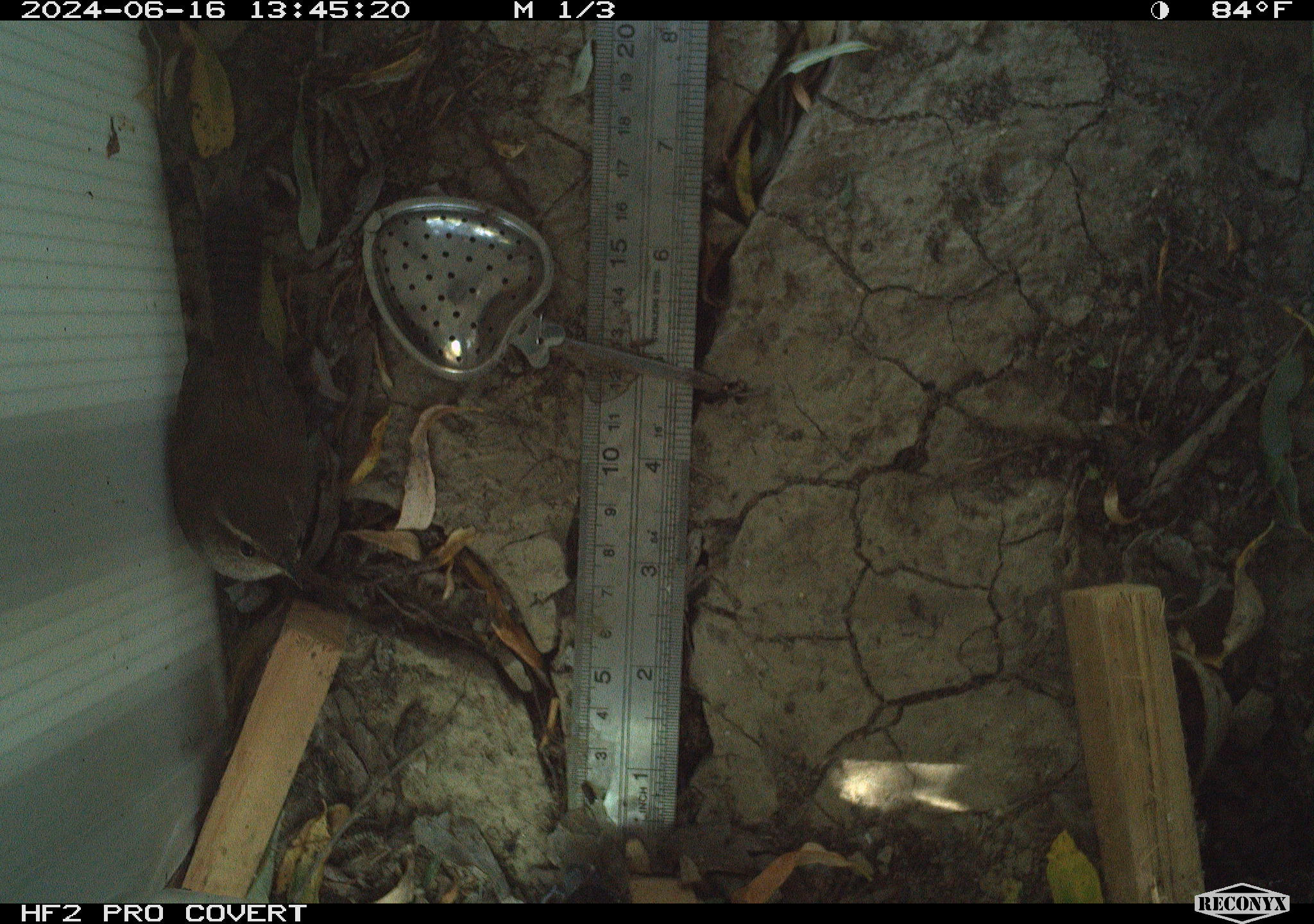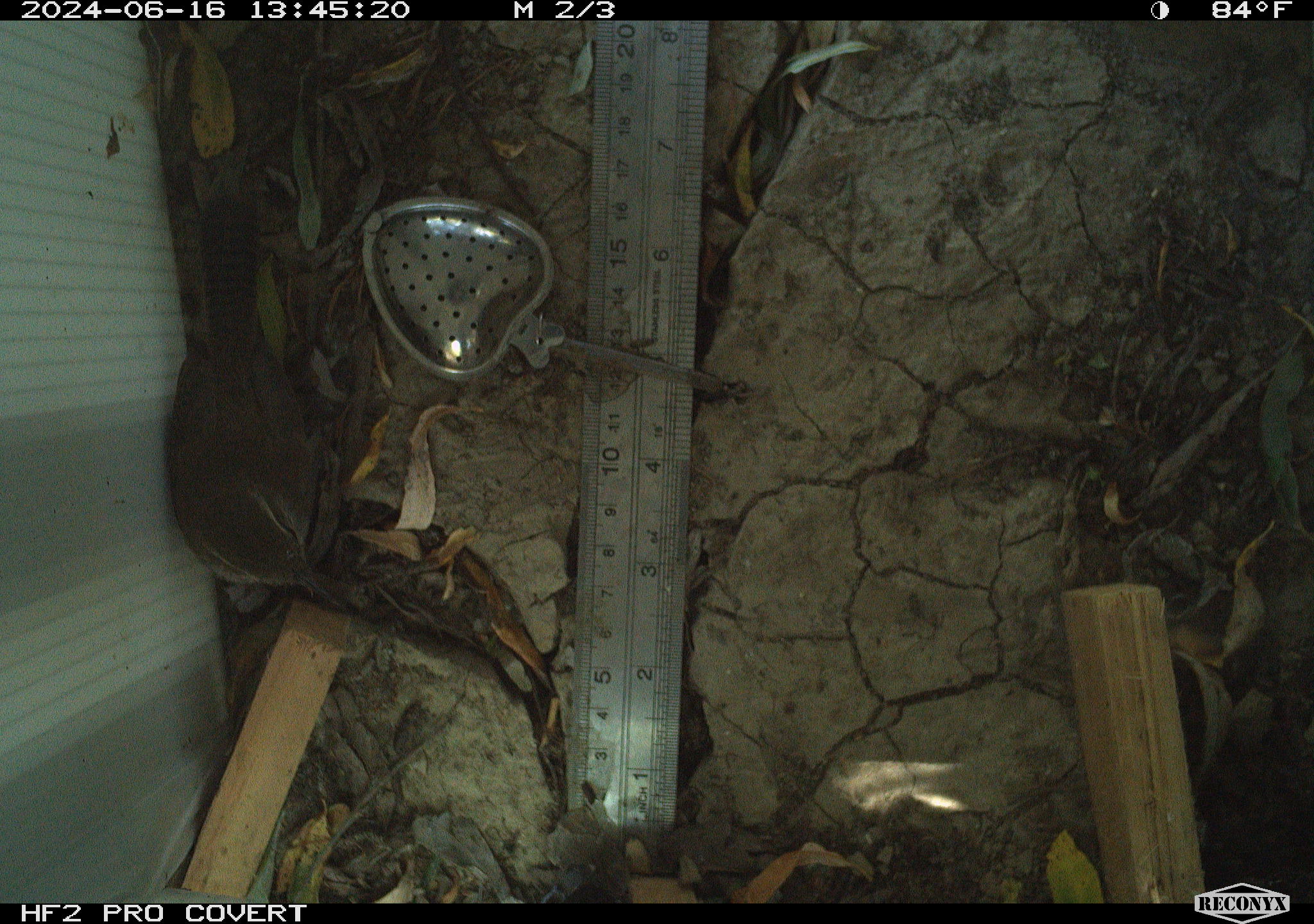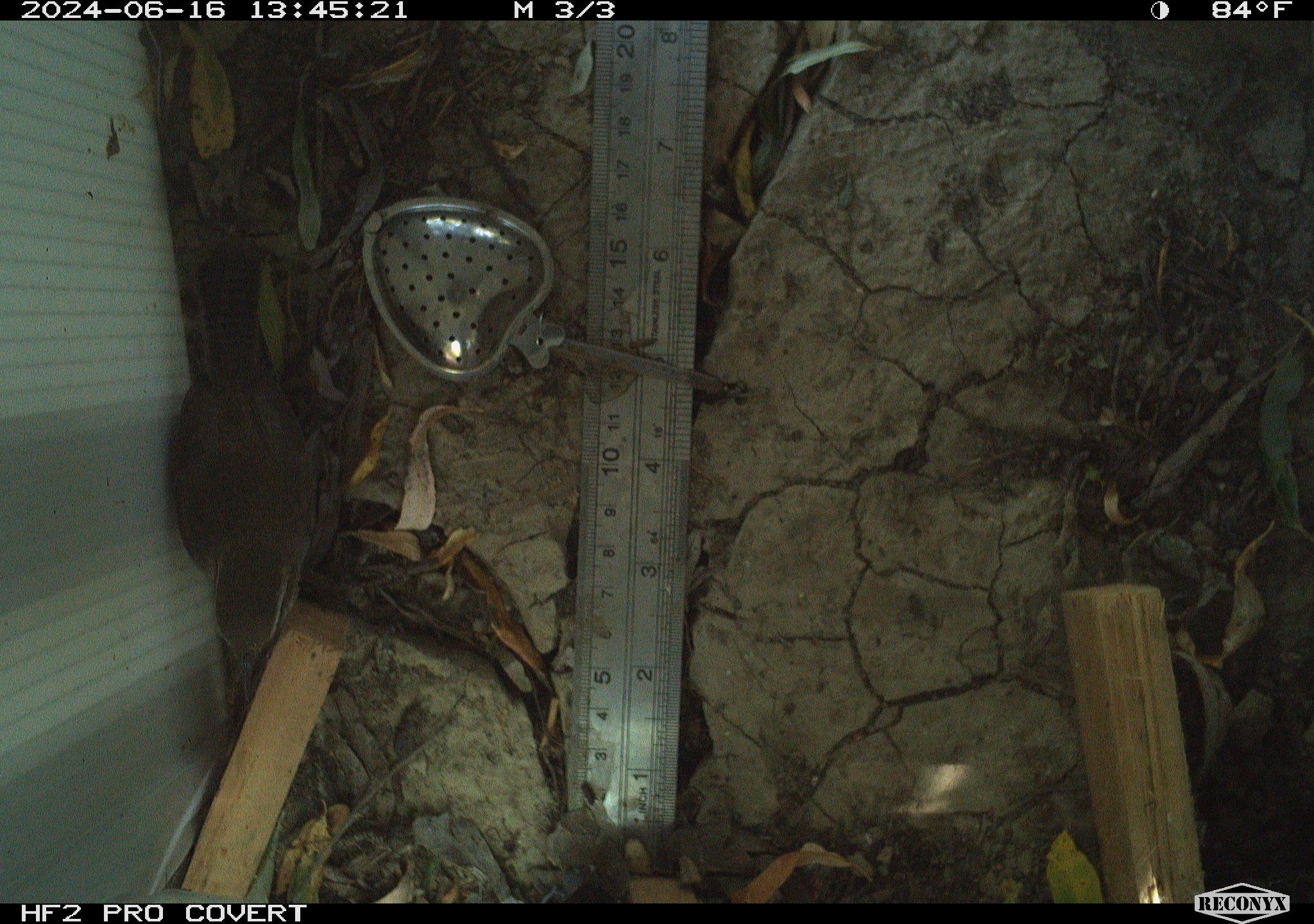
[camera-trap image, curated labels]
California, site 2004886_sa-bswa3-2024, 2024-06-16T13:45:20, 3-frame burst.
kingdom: Animalia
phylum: Chordata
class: Aves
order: Passeriformes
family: Troglodytidae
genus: Thryomanes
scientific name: Thryomanes bewickii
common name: bewick's wren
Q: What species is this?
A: Bewick's wren (Thryomanes bewickii).